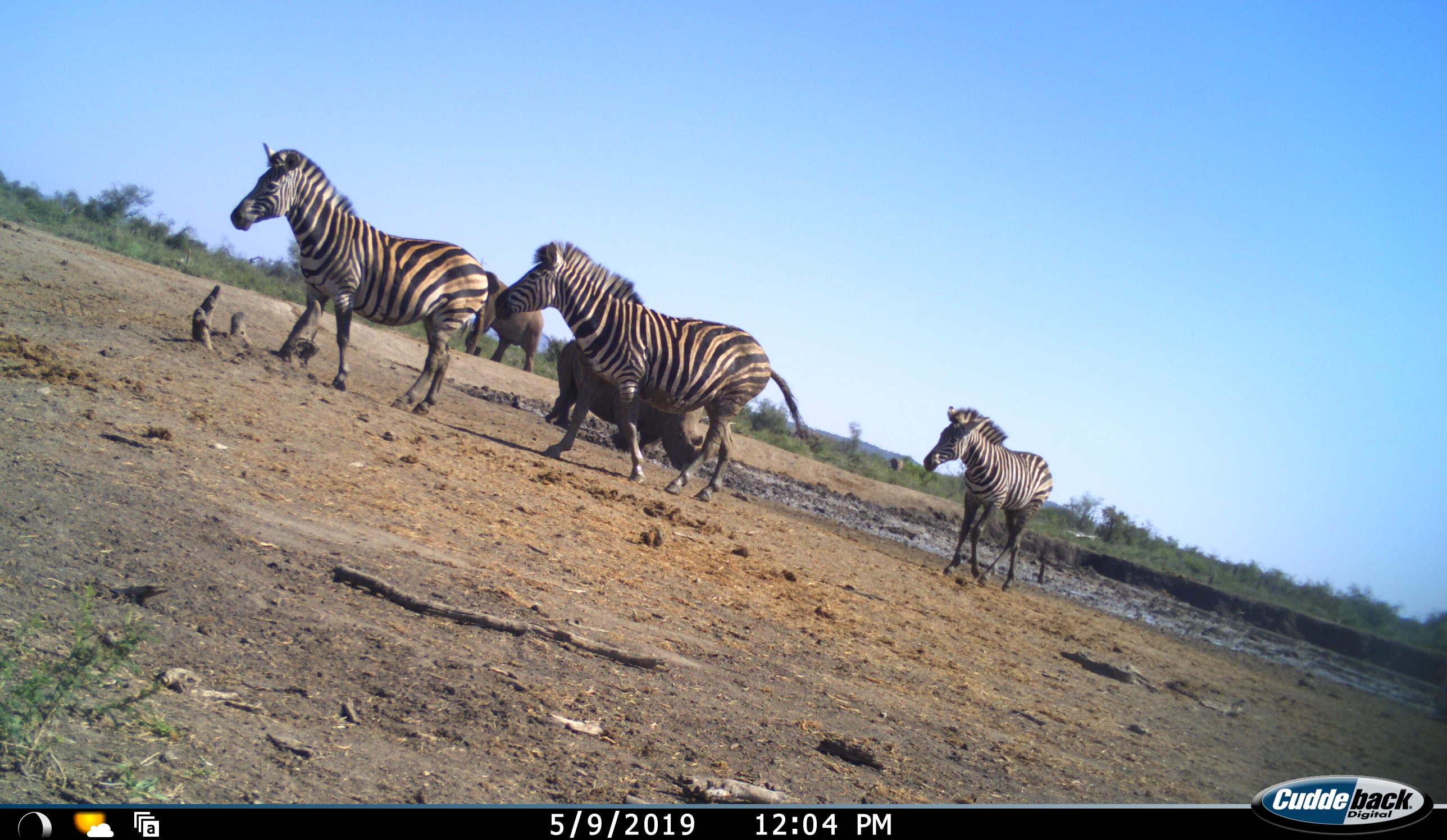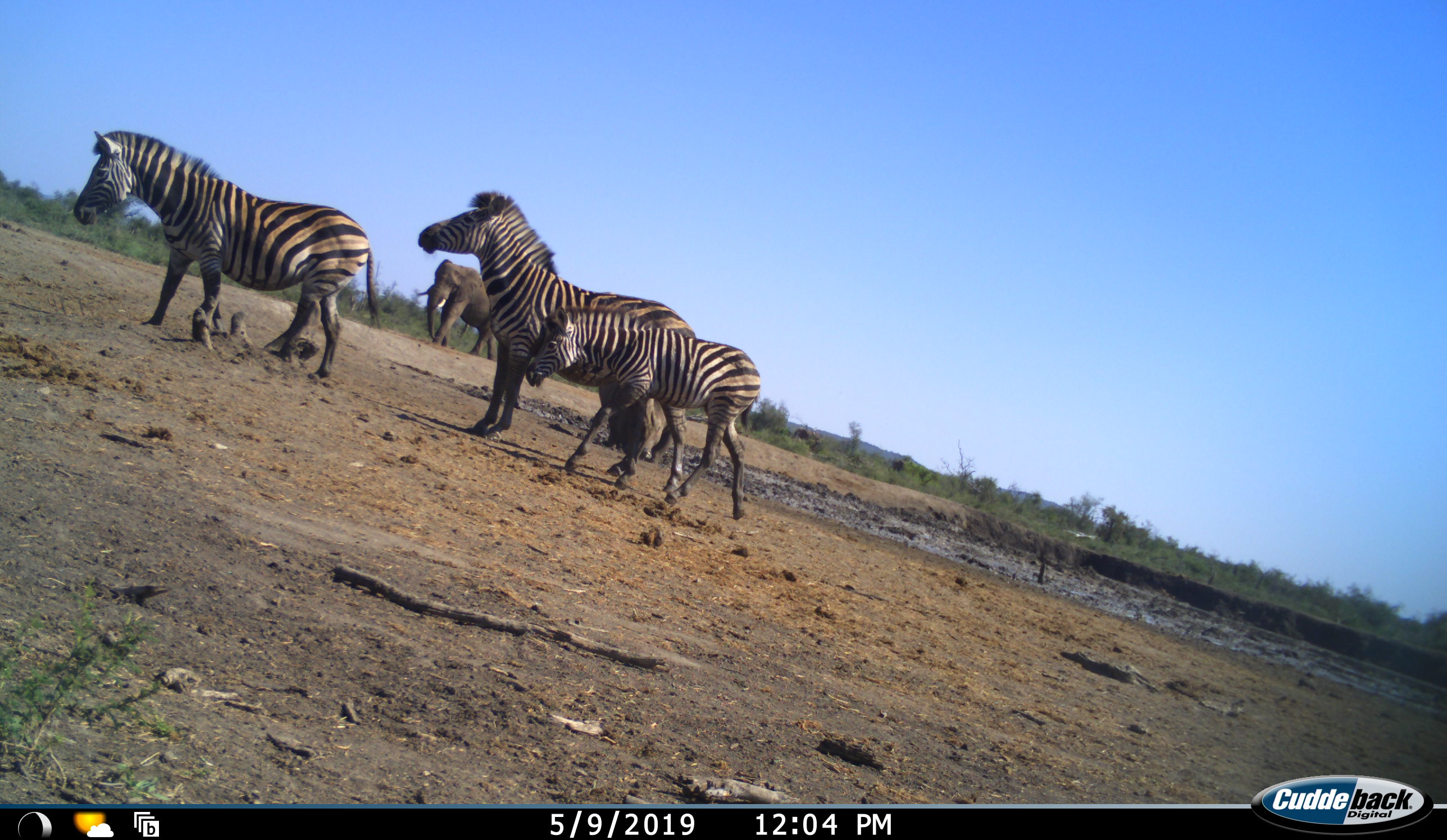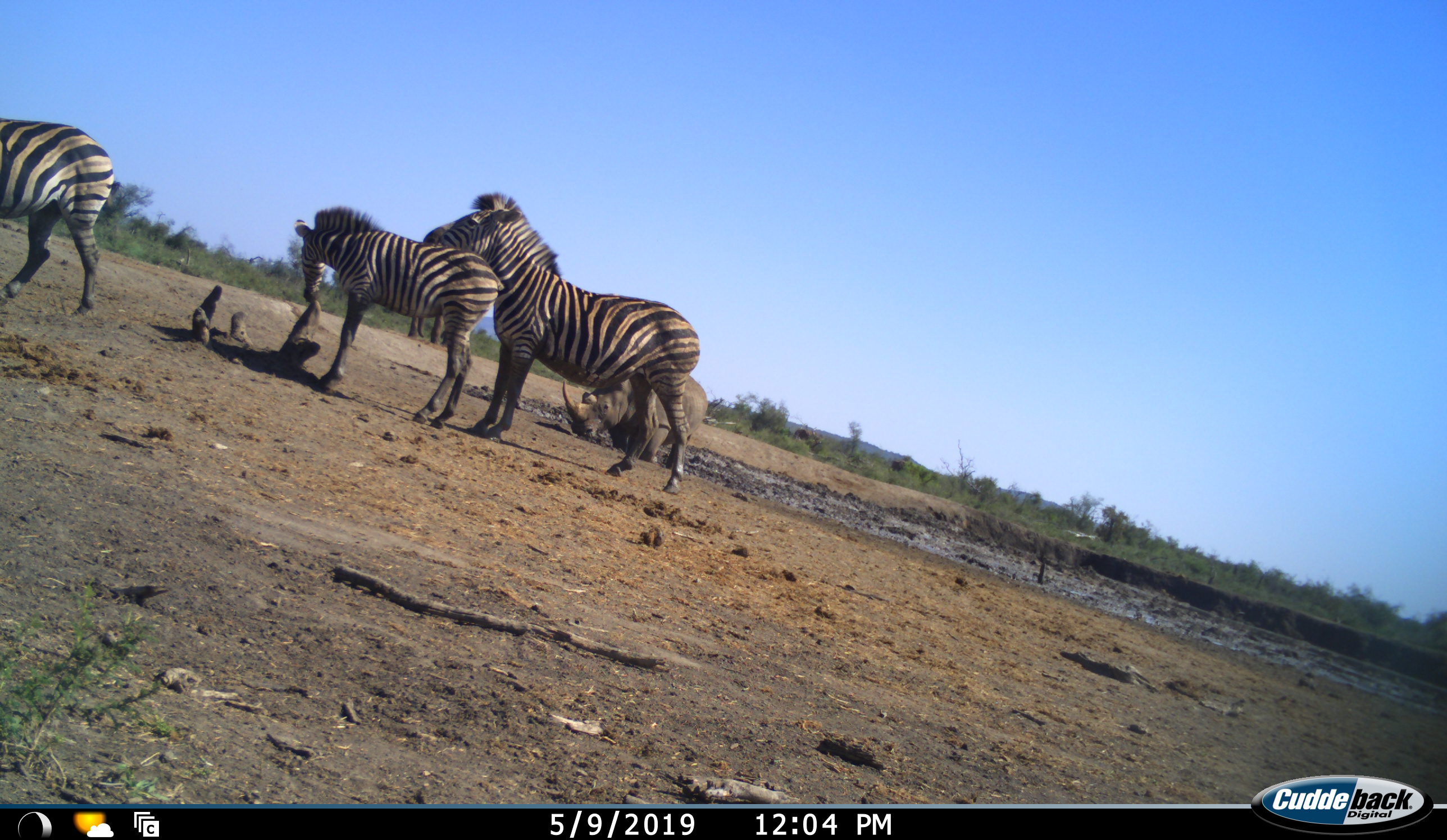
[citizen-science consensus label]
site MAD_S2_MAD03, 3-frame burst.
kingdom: Animalia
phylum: Chordata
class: Mammalia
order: Proboscidea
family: Elephantidae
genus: Loxodonta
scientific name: Loxodonta africana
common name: african bush elephant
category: elephant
Elephant (african bush elephant) (Loxodonta africana), count 1. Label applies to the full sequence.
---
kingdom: Animalia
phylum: Chordata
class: Mammalia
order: Perissodactyla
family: Rhinocerotidae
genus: Ceratotherium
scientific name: Ceratotherium simum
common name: white rhinoceros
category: rhinoceroswhite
Rhinoceroswhite (white rhinoceros) (Ceratotherium simum), count 1. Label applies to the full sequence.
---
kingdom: Animalia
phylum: Chordata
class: Mammalia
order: Perissodactyla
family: Equidae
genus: Equus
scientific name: Equus quagga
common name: plains zebra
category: zebraplains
Zebraplains (plains zebra) (Equus quagga), count 3. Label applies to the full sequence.